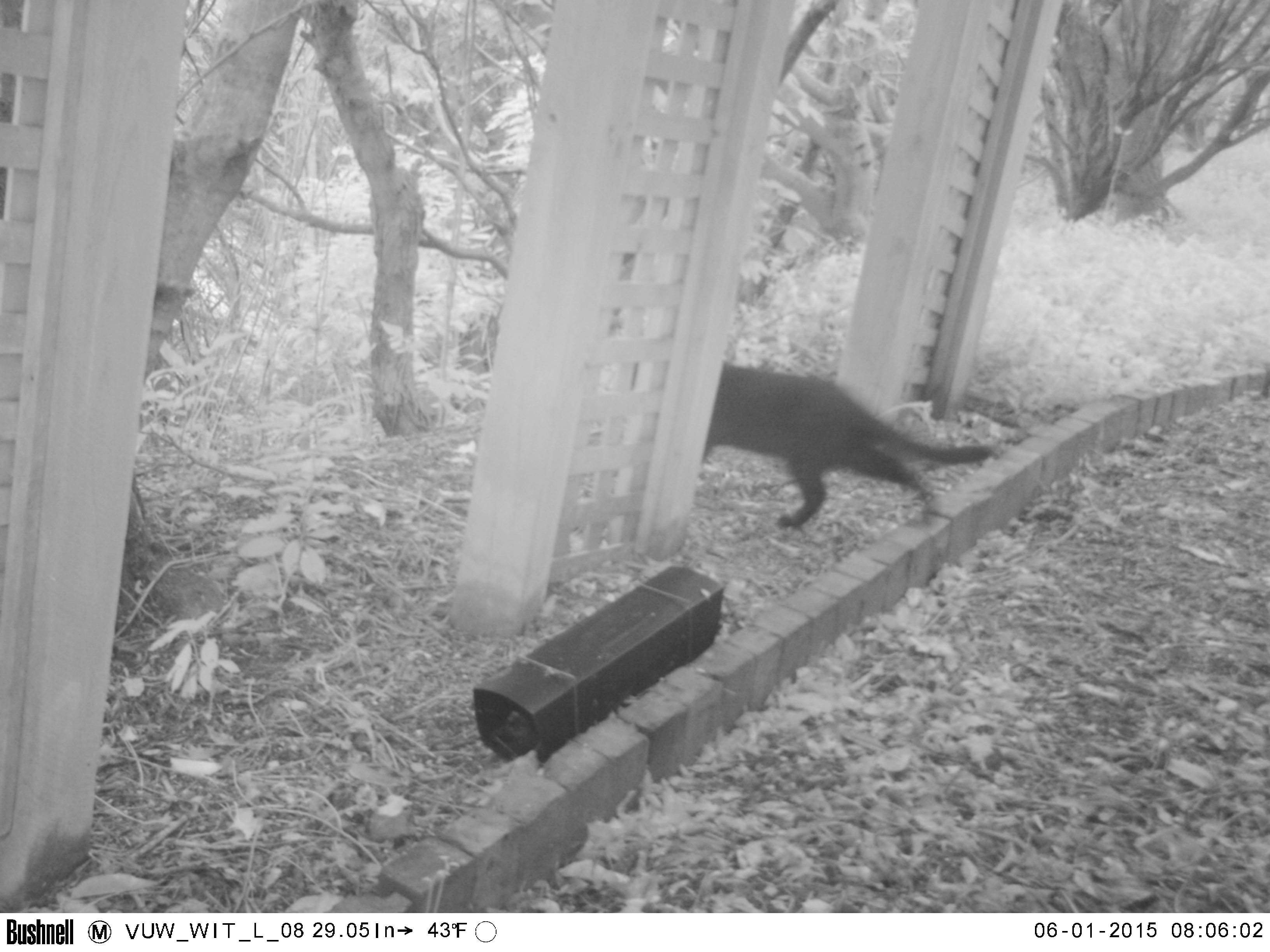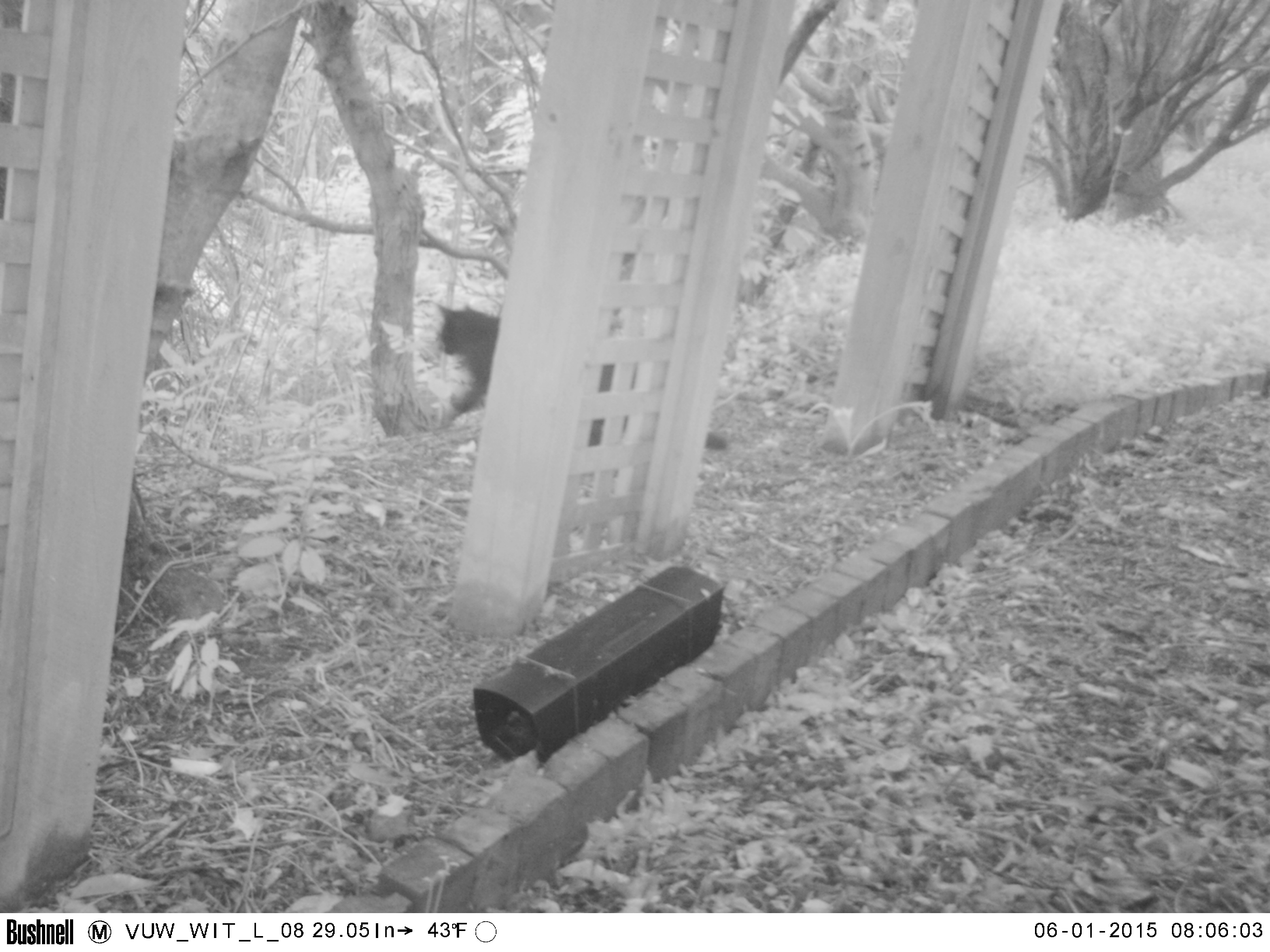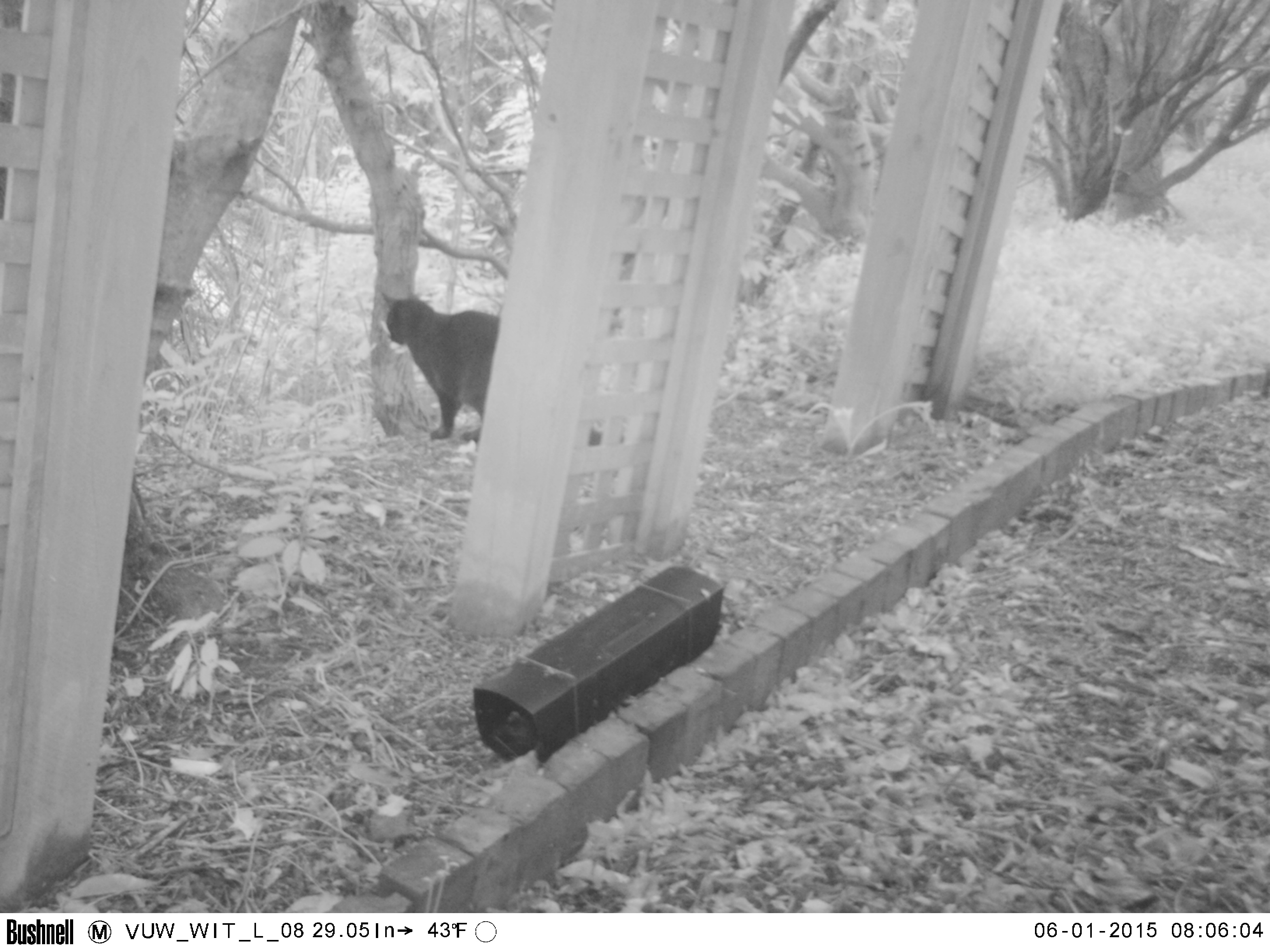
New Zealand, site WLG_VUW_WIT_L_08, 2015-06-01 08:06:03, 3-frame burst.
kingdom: Animalia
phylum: Chordata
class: Mammalia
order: Carnivora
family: Felidae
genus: Felis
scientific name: Felis catus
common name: domestic cat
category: cat